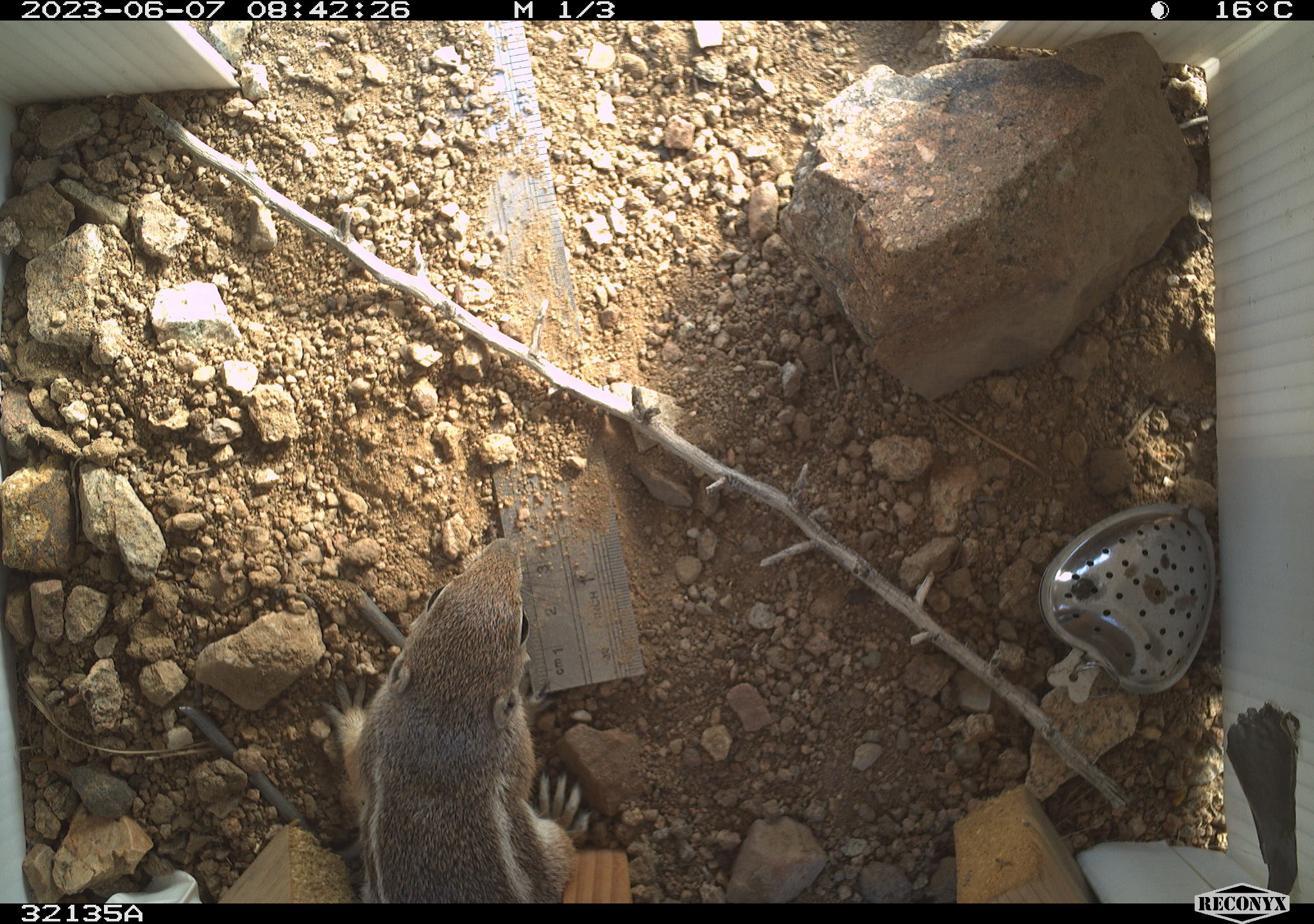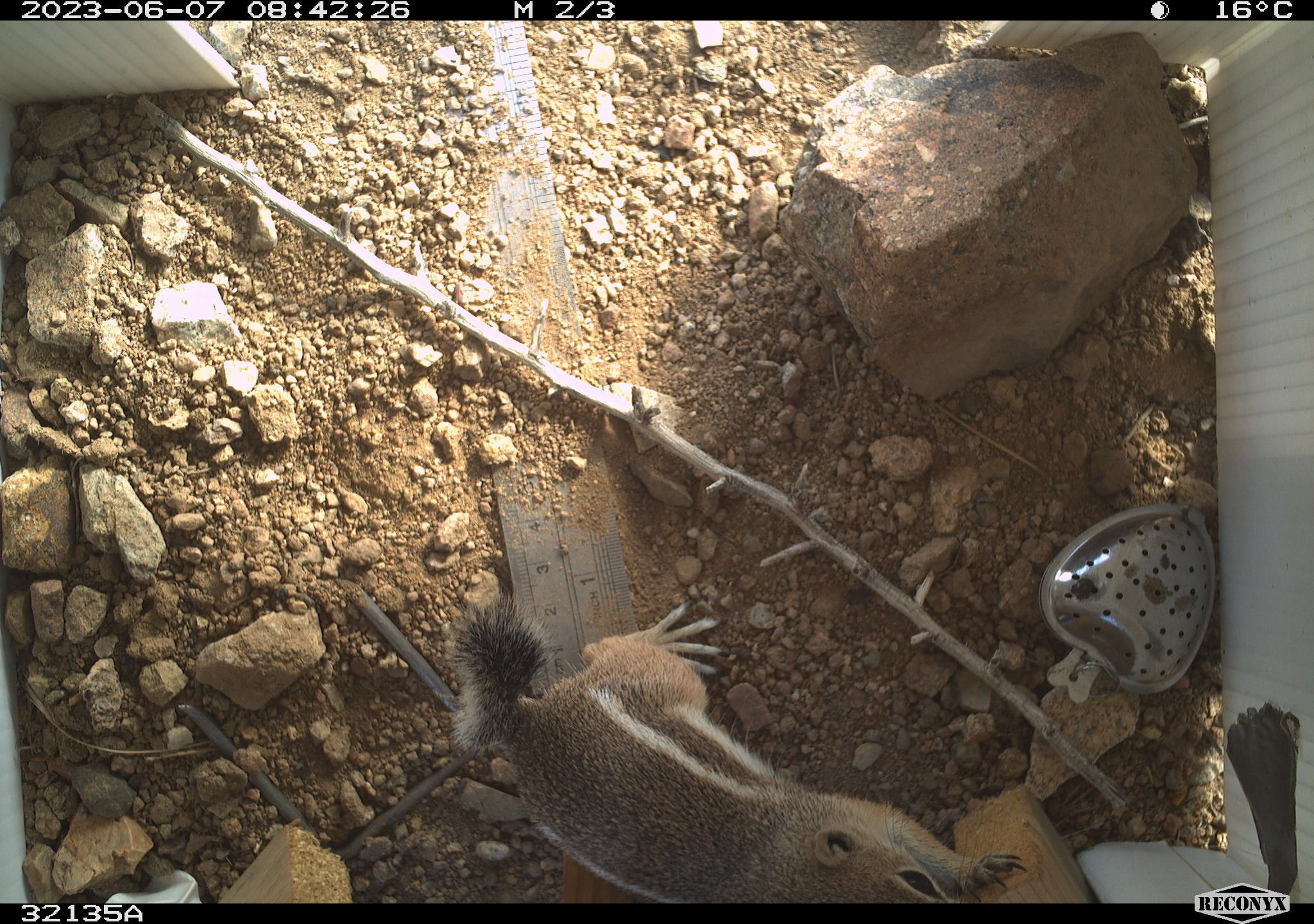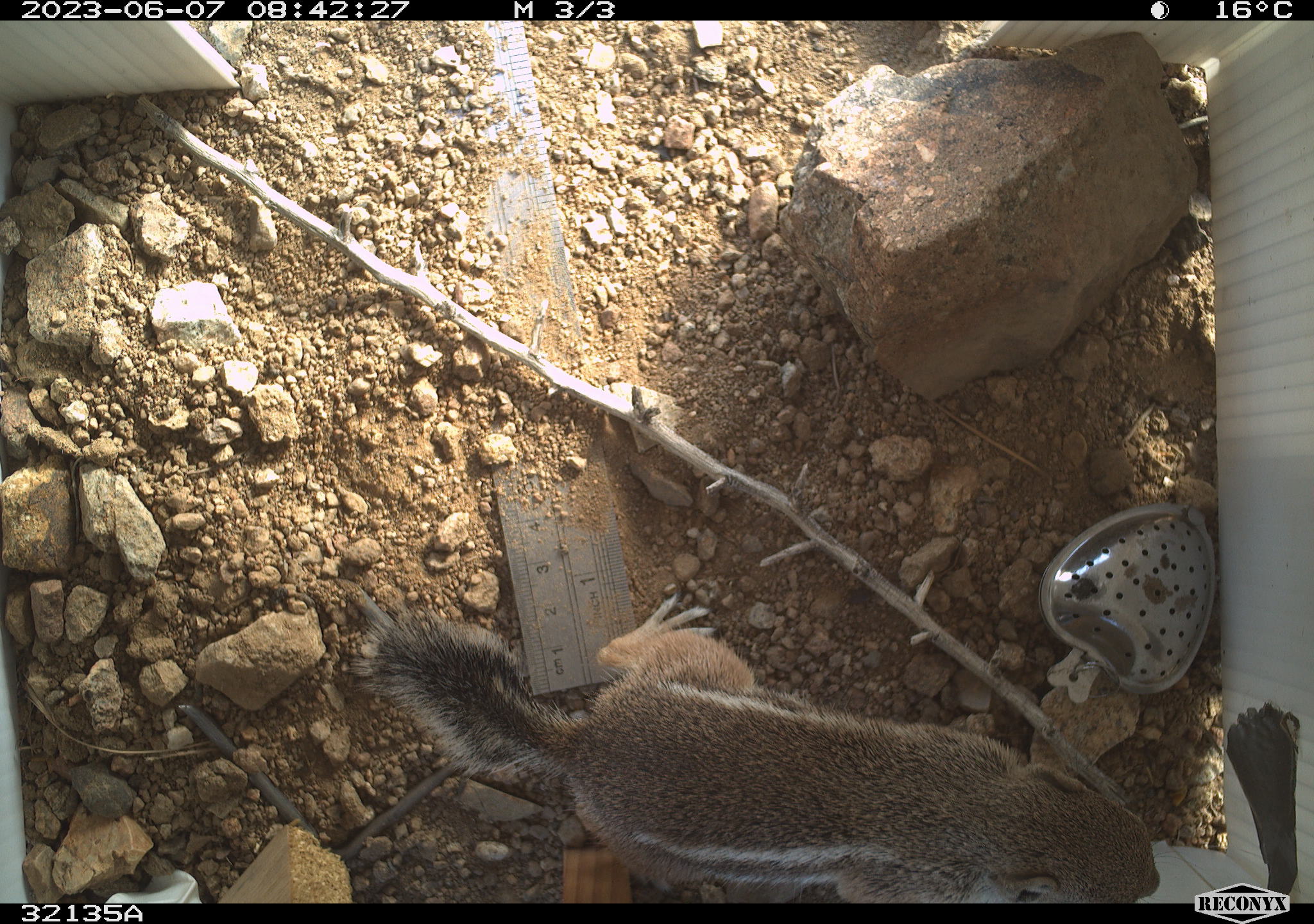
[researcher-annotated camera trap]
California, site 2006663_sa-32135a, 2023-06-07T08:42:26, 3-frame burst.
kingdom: Animalia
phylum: Chordata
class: Mammalia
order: Rodentia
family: Sciuridae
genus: Ammospermophilus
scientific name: Ammospermophilus leucurus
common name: white-tailed antelope squirrel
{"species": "white-tailed antelope squirrel (Ammospermophilus leucurus)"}